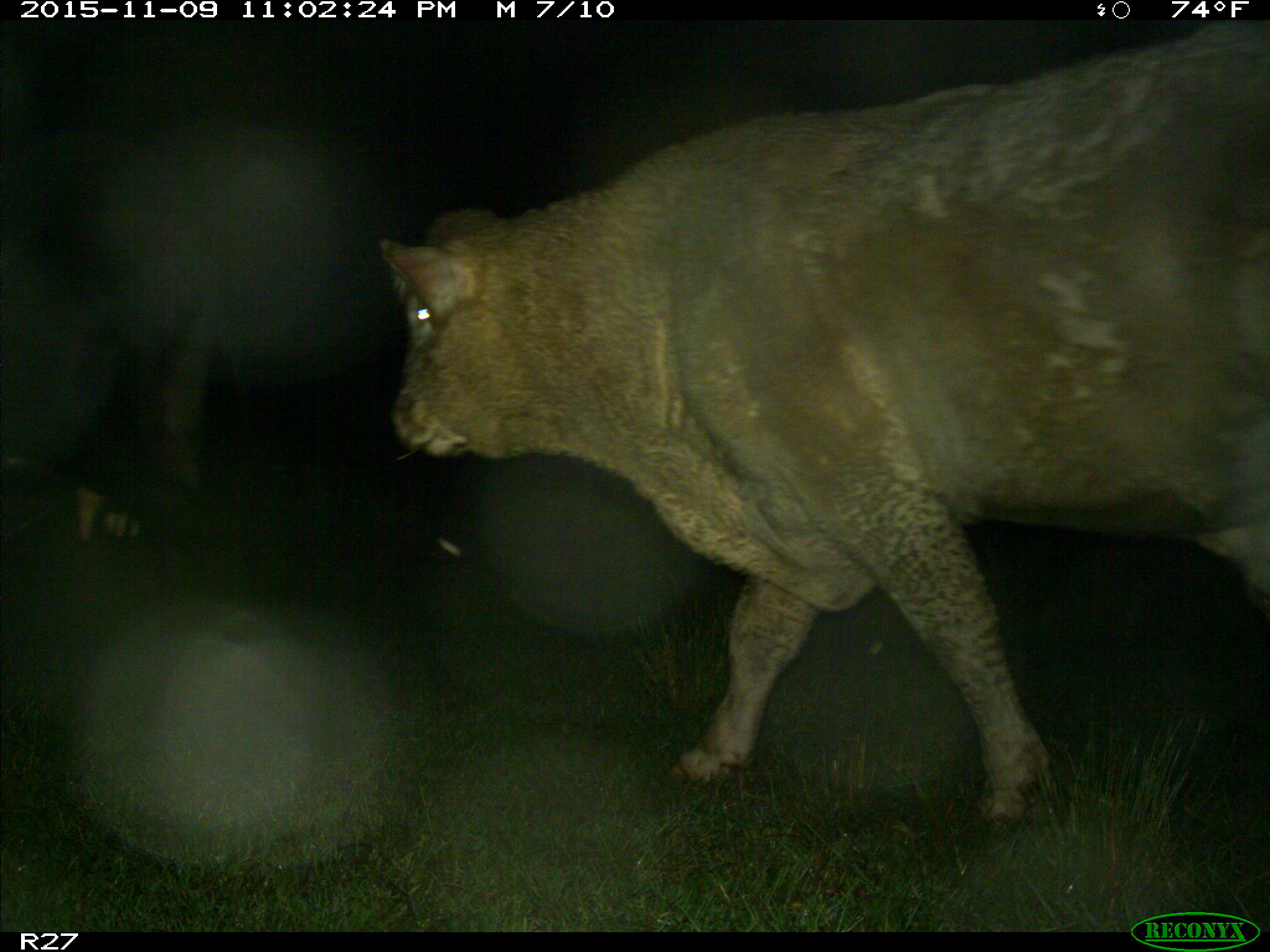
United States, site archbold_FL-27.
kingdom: Animalia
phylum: Chordata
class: Mammalia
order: Artiodactyla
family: Bovidae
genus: Bos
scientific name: Bos taurus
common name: domestic cow